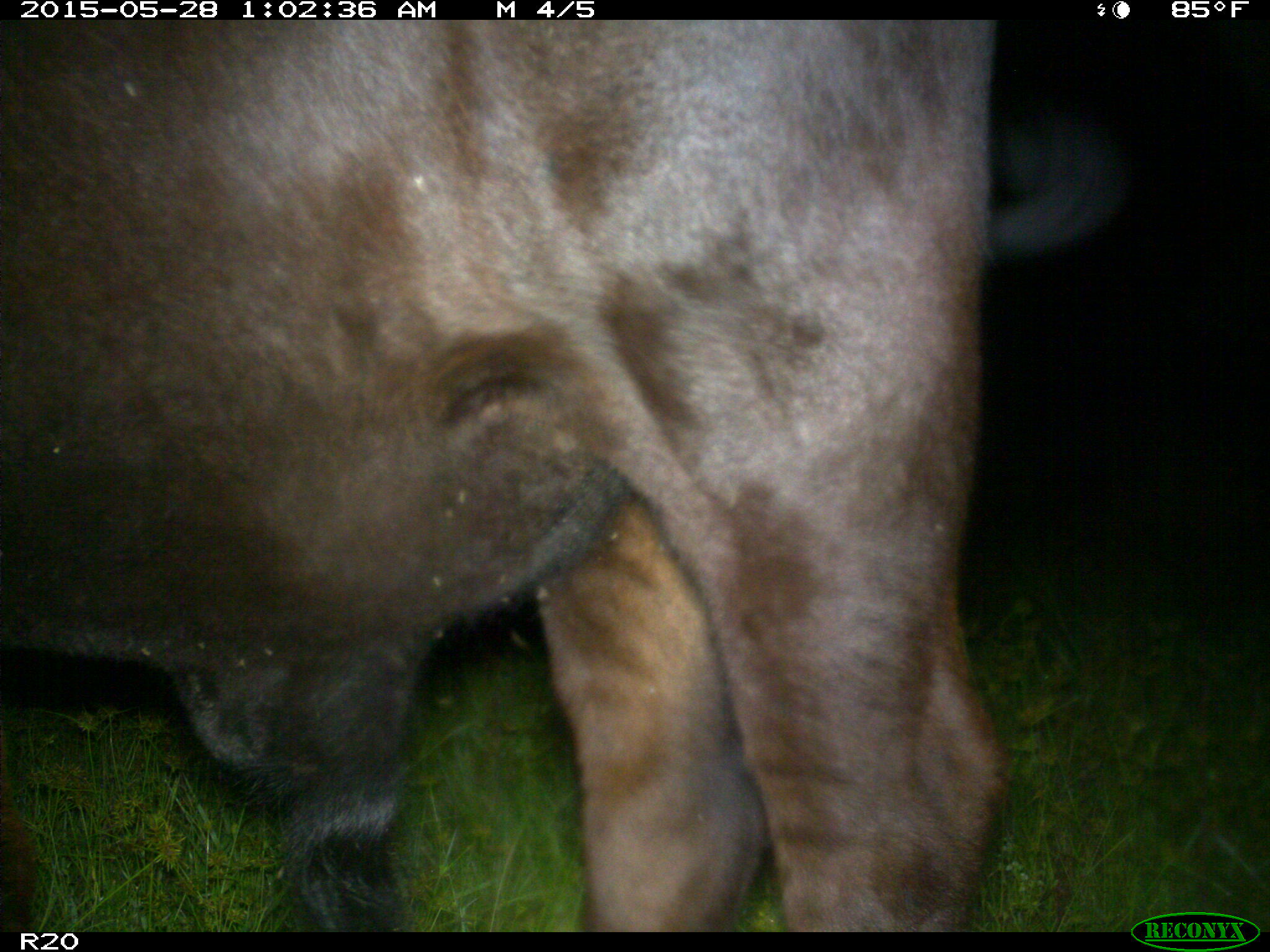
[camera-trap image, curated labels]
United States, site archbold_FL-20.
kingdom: Animalia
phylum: Chordata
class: Mammalia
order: Artiodactyla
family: Bovidae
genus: Bos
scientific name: Bos taurus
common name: domestic cow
Bos taurus (domestic cow).